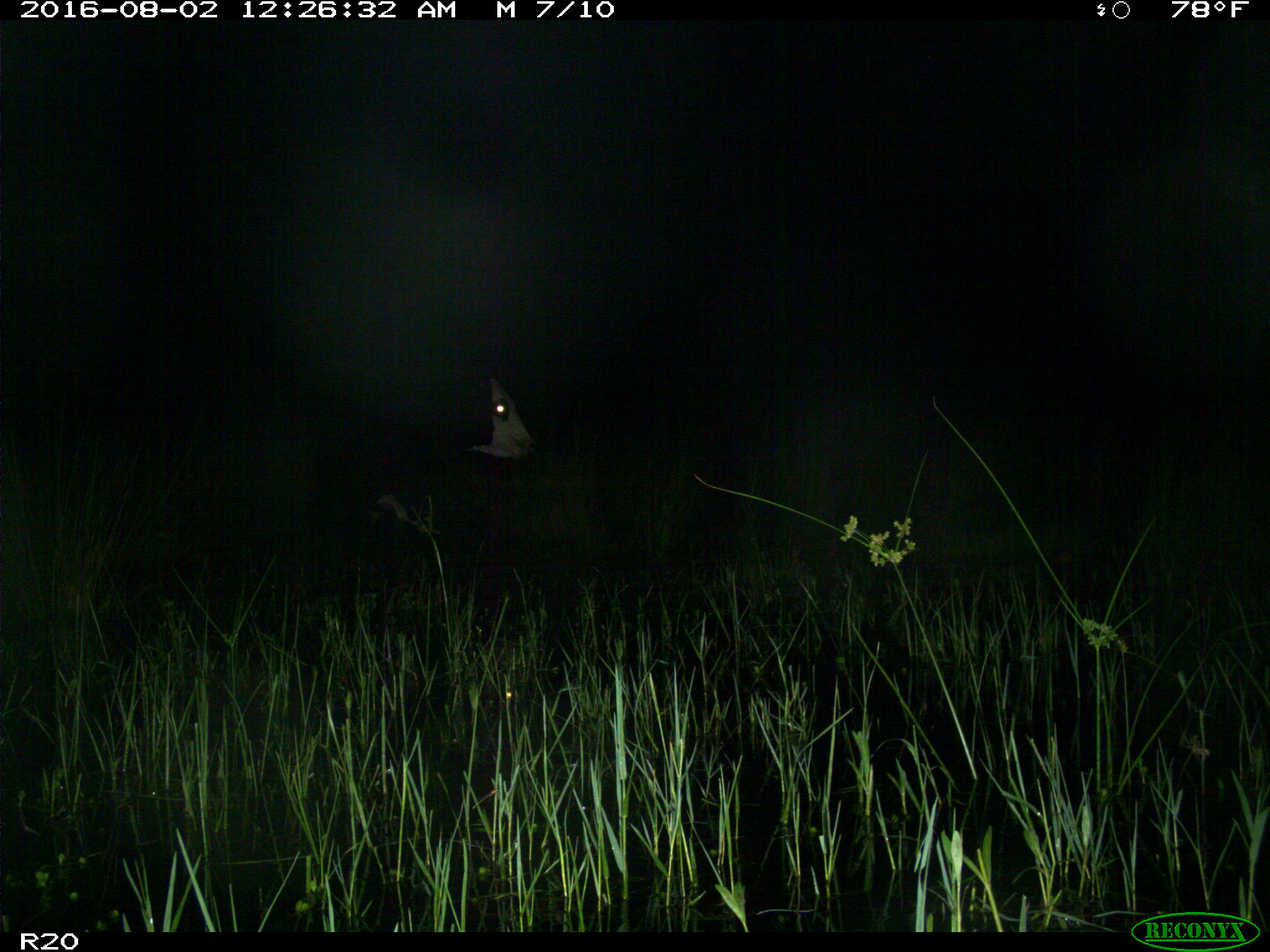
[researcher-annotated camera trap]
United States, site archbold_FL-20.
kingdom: Animalia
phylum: Chordata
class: Mammalia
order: Artiodactyla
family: Bovidae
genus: Bos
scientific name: Bos taurus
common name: domestic cow